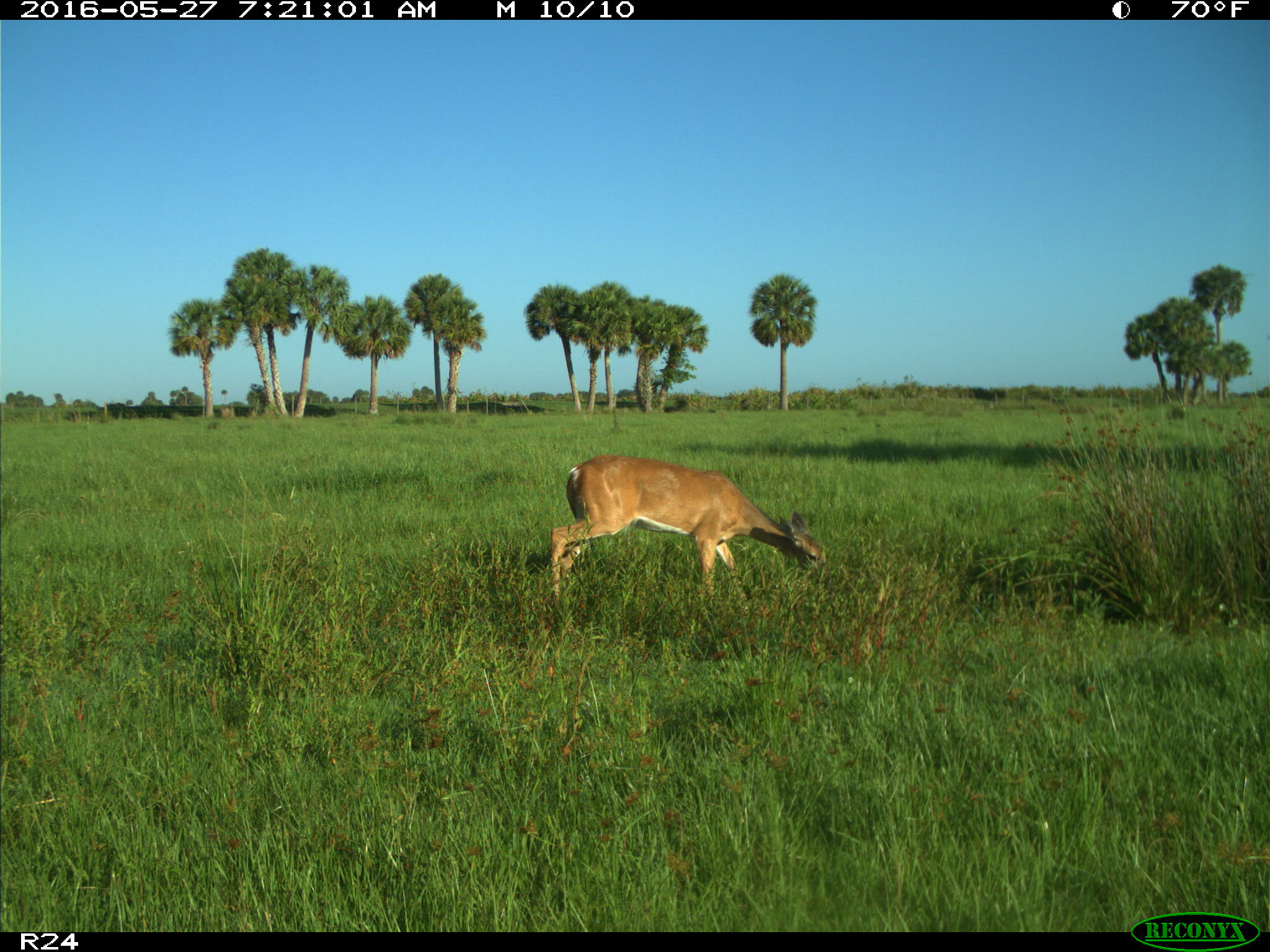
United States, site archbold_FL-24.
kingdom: Animalia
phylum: Chordata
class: Mammalia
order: Artiodactyla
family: Cervidae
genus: Odocoileus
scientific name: Odocoileus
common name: deer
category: unidentified deer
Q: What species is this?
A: Unidentified deer (deer) (Odocoileus).